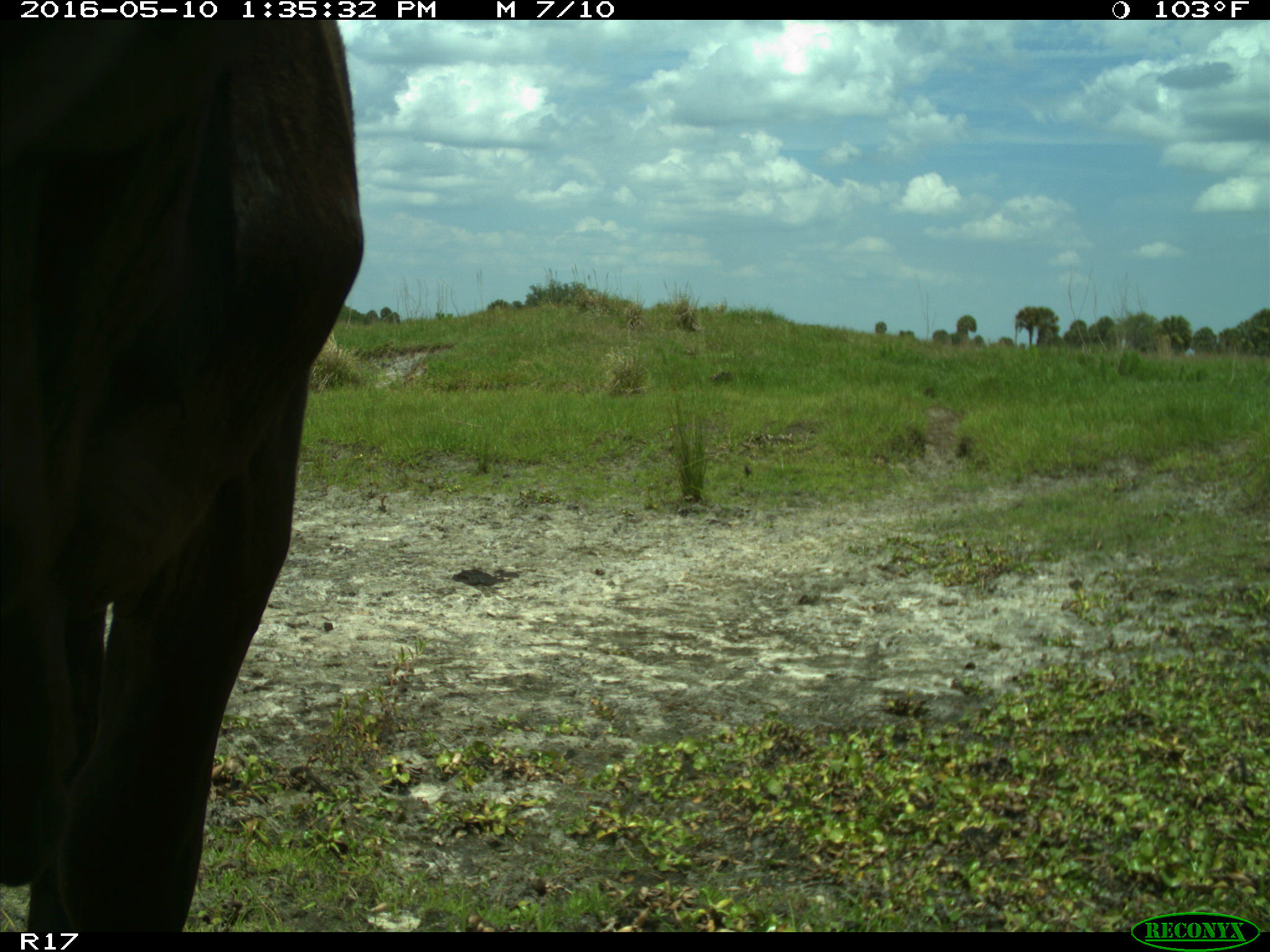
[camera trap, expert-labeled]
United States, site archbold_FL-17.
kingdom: Animalia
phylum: Chordata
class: Mammalia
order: Artiodactyla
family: Bovidae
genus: Bos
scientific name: Bos taurus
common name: domestic cow